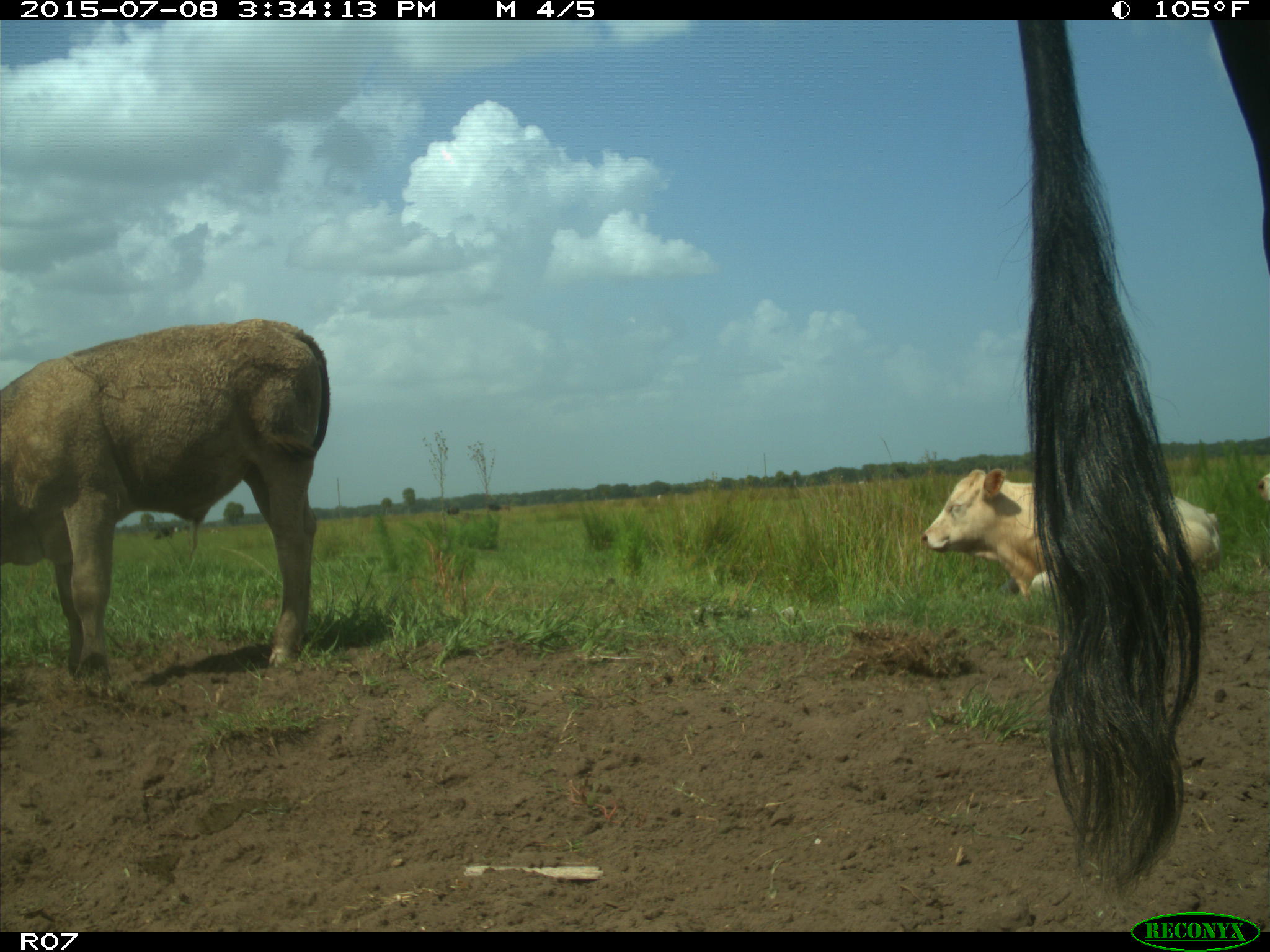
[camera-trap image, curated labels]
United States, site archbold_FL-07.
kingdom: Animalia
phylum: Chordata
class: Mammalia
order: Artiodactyla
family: Bovidae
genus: Bos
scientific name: Bos taurus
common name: domestic cow